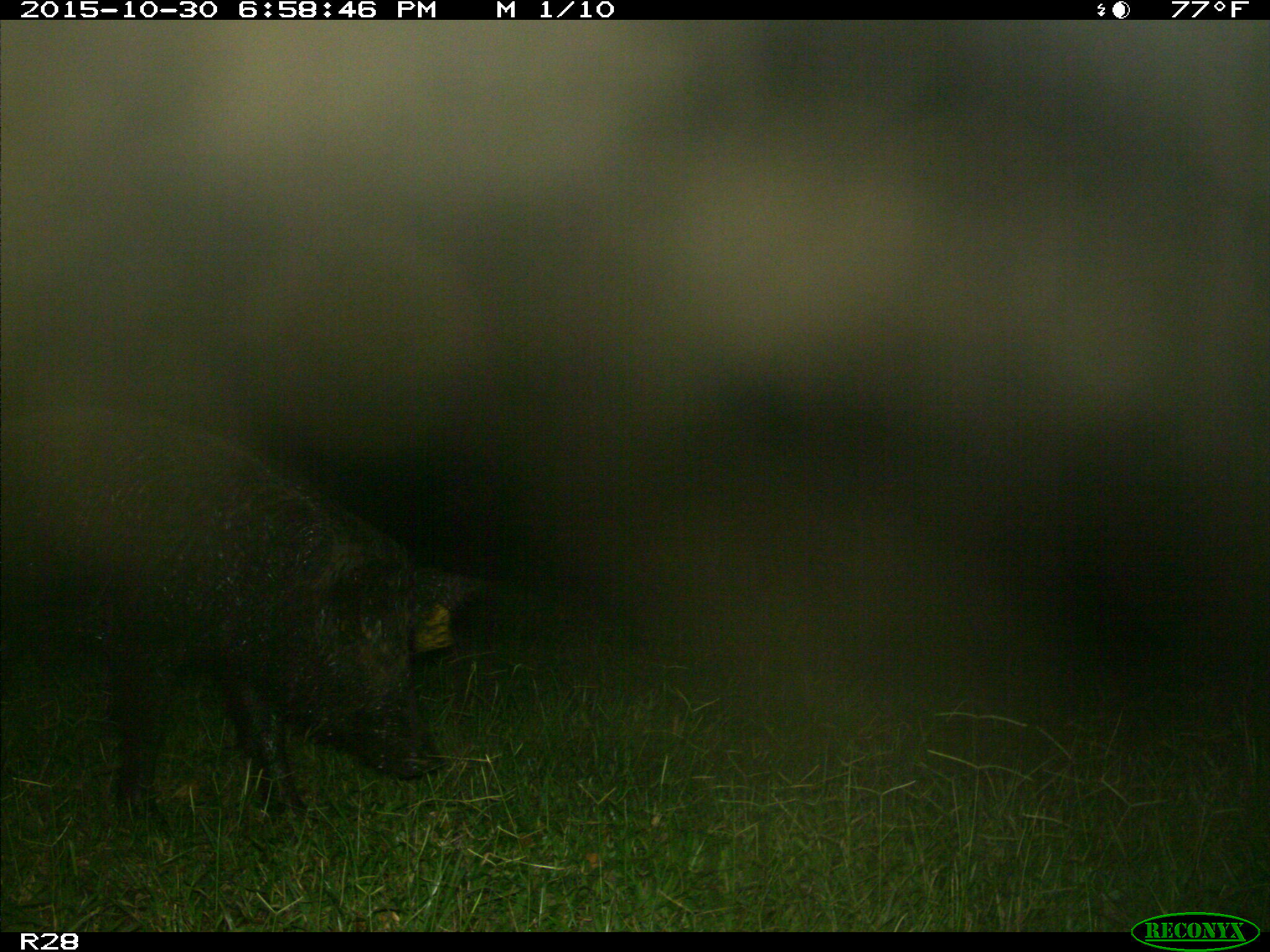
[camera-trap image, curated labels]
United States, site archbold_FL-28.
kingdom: Animalia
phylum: Chordata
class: Mammalia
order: Artiodactyla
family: Suidae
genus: Sus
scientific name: Sus scrofa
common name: wild boar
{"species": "Sus scrofa (wild boar)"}